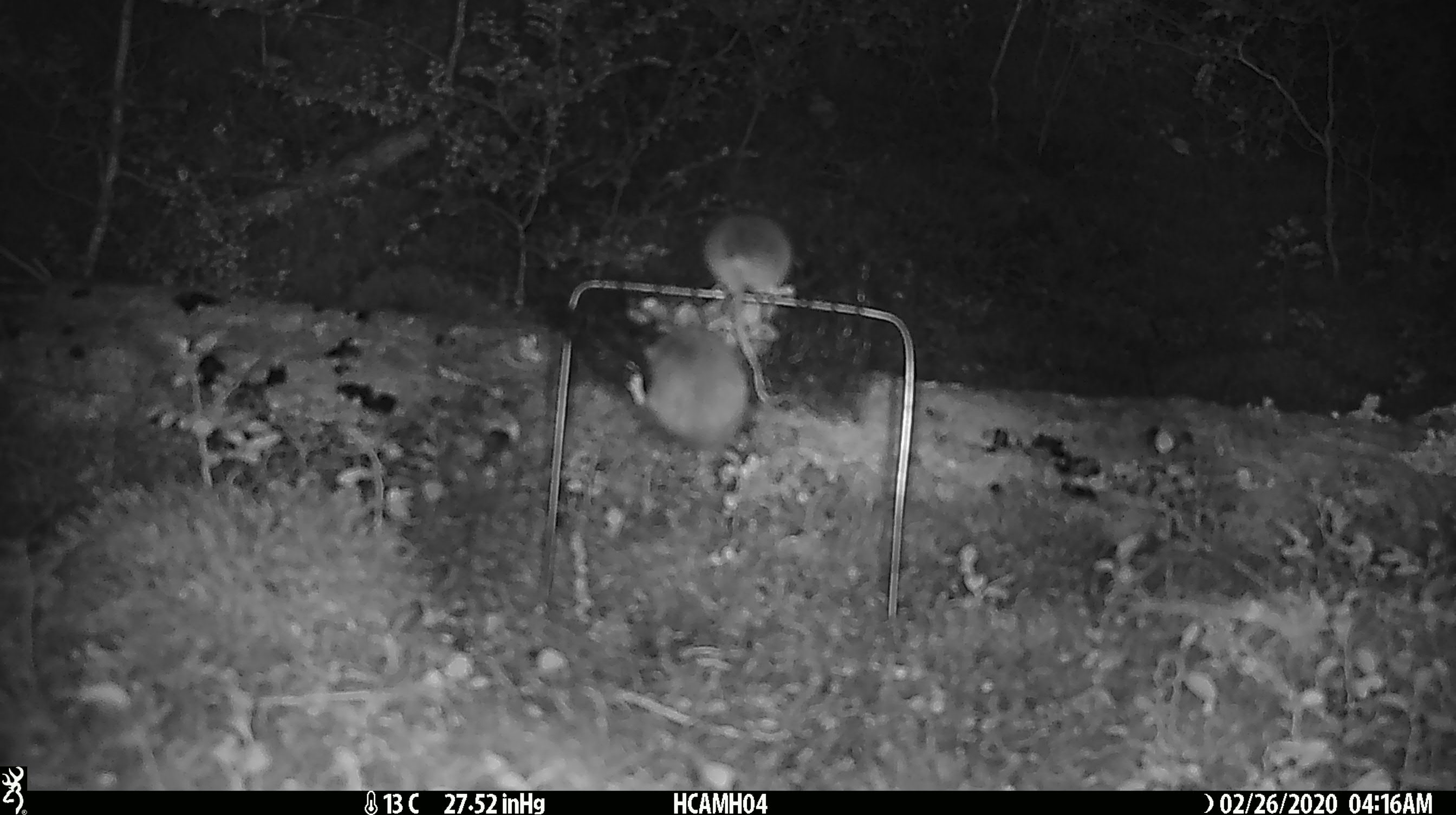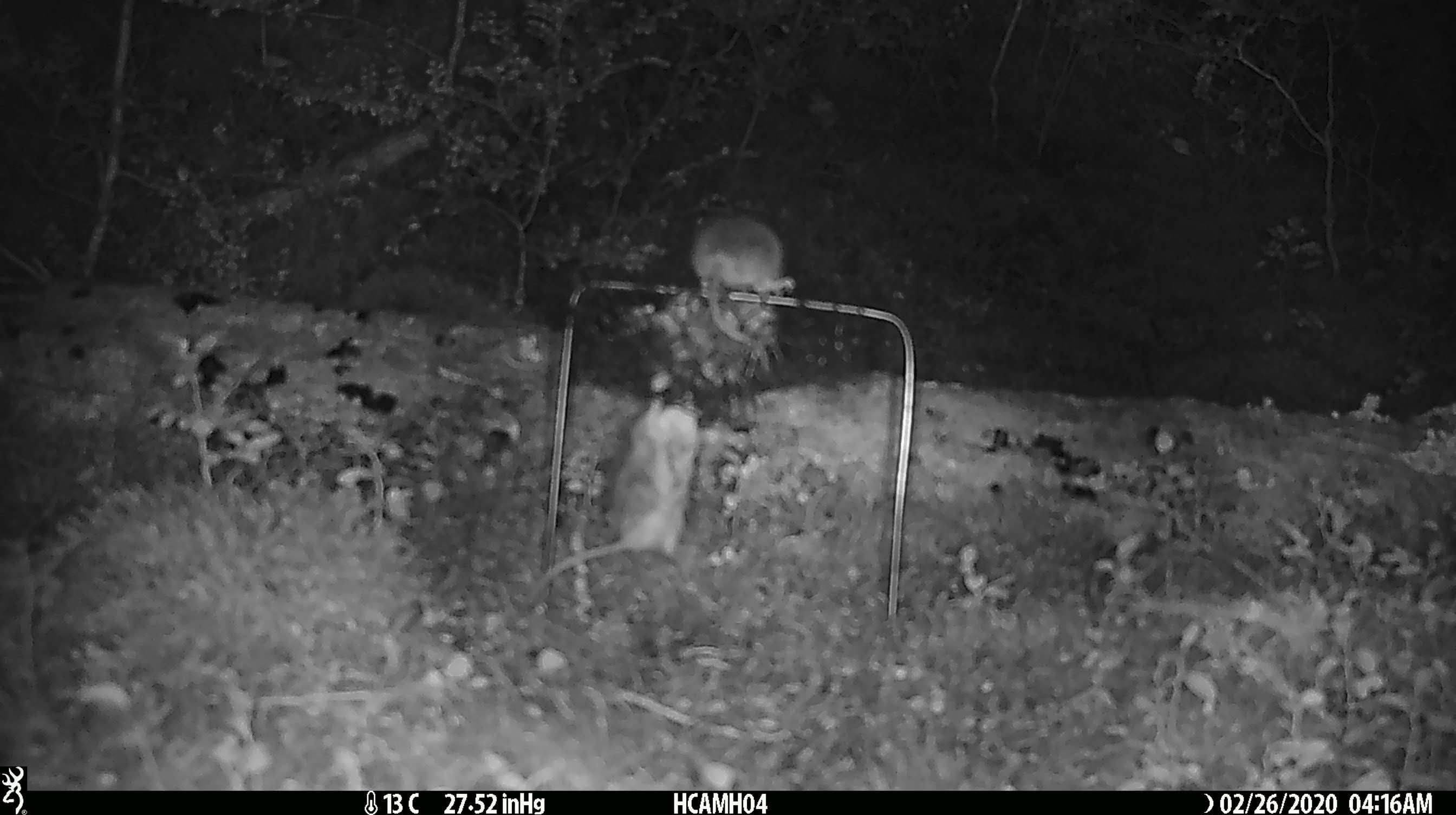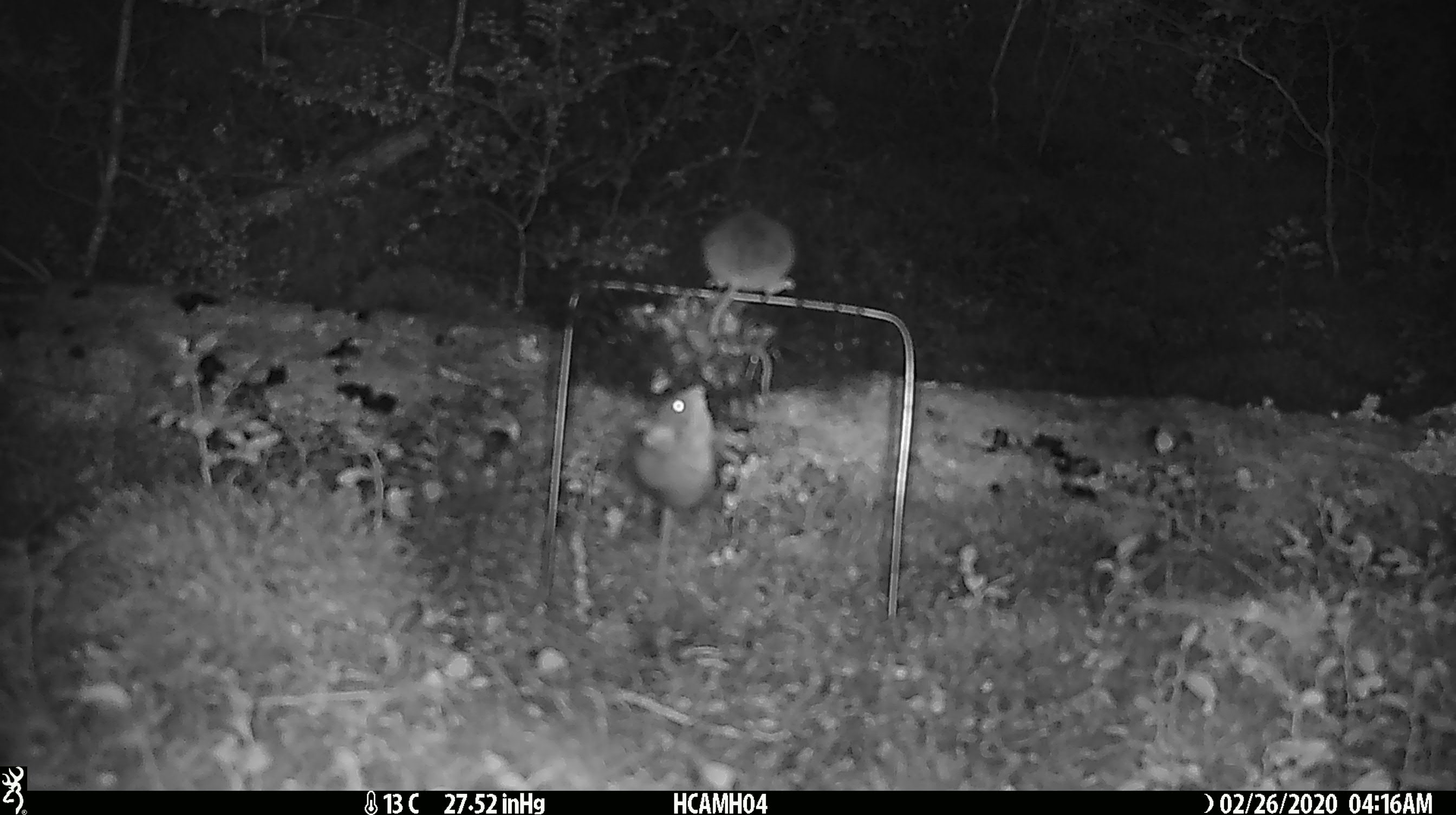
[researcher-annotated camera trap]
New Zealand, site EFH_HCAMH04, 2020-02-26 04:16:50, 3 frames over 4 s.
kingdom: Animalia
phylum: Chordata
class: Mammalia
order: Rodentia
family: Muridae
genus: Mus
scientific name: Mus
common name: mouse